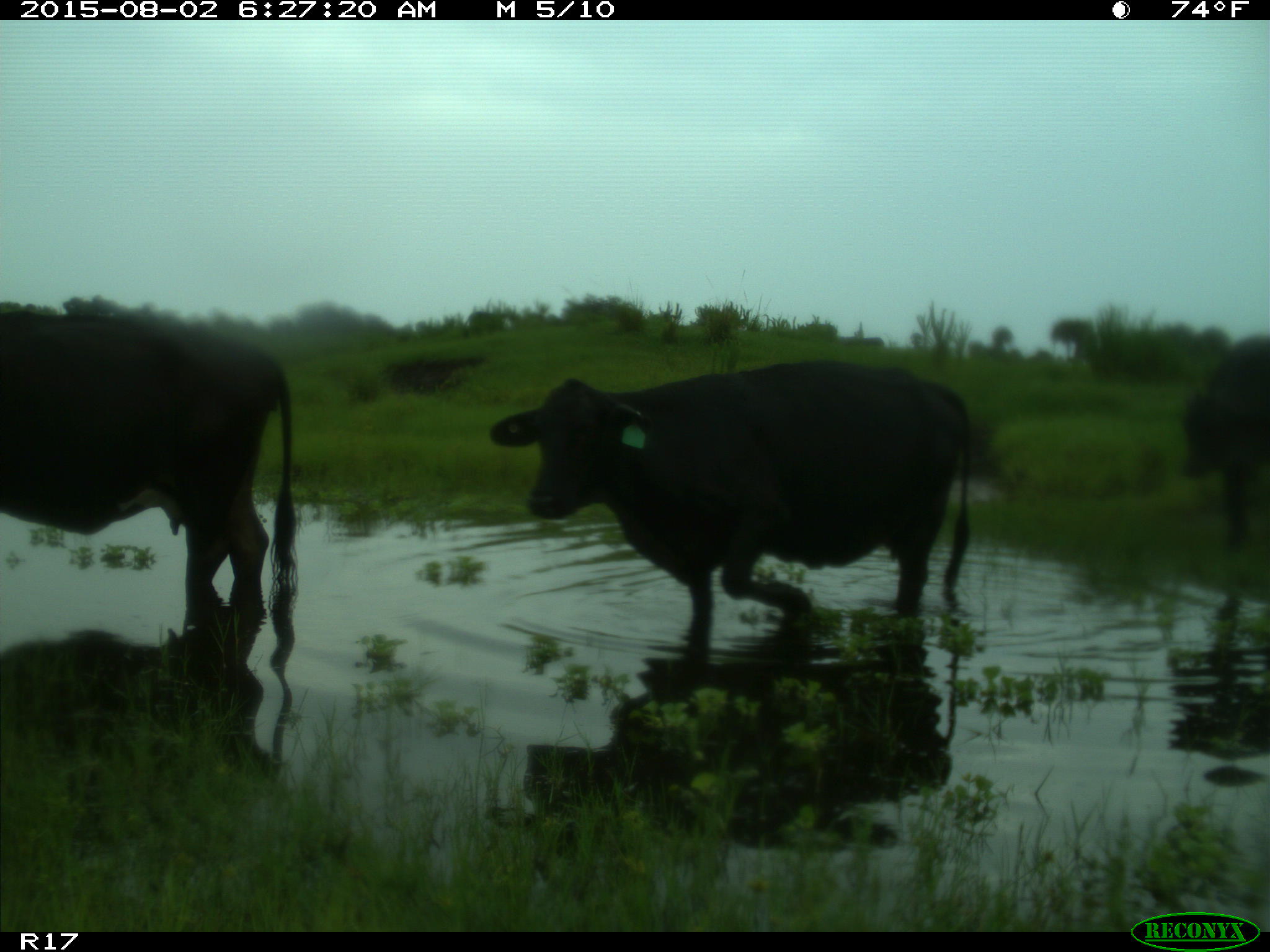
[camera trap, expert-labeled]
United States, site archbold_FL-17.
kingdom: Animalia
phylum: Chordata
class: Mammalia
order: Artiodactyla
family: Bovidae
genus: Bos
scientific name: Bos taurus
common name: domestic cow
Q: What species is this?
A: Bos taurus (domestic cow).